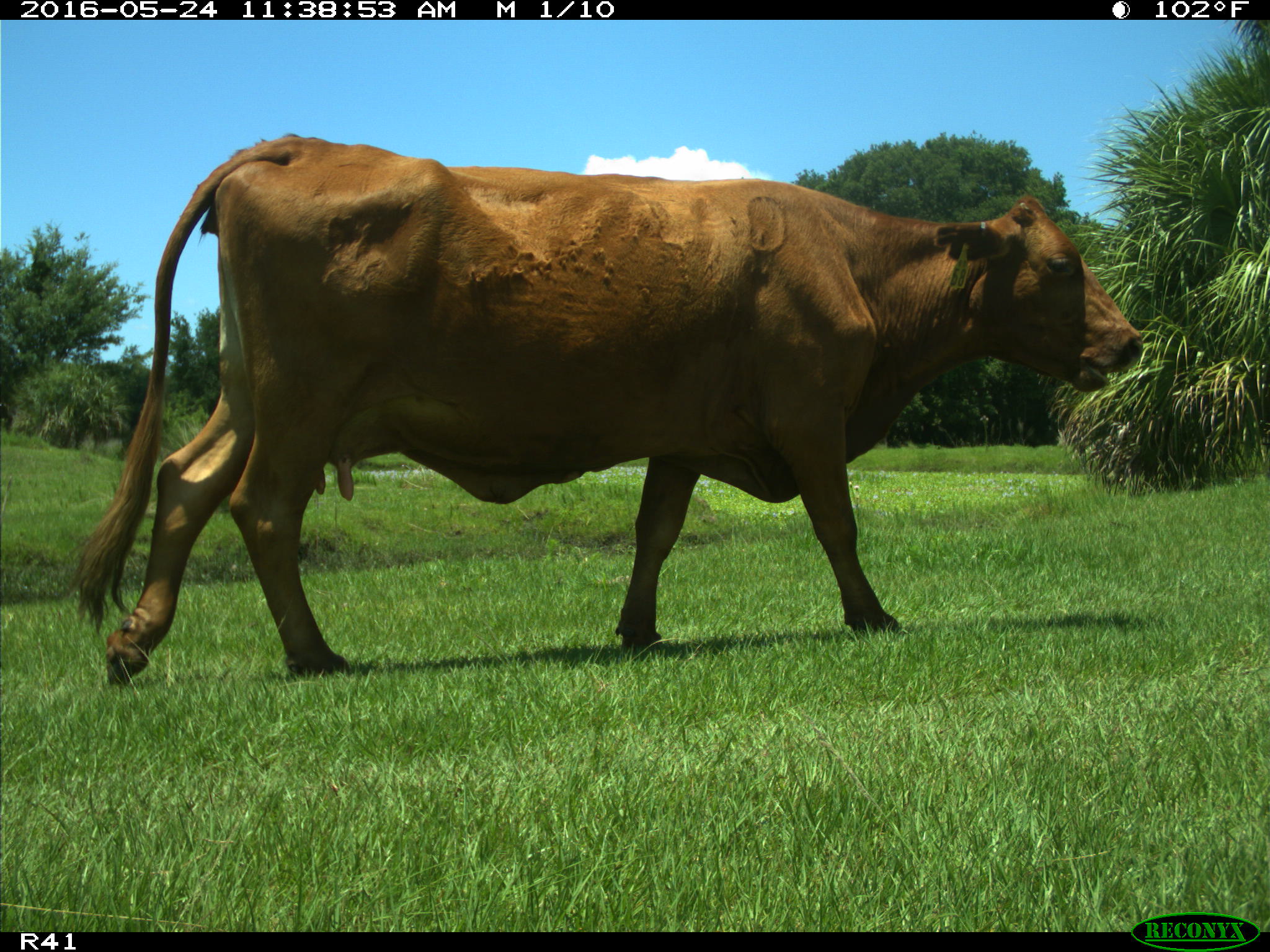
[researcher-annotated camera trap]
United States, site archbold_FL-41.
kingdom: Animalia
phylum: Chordata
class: Mammalia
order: Artiodactyla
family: Bovidae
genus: Bos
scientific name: Bos taurus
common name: domestic cow